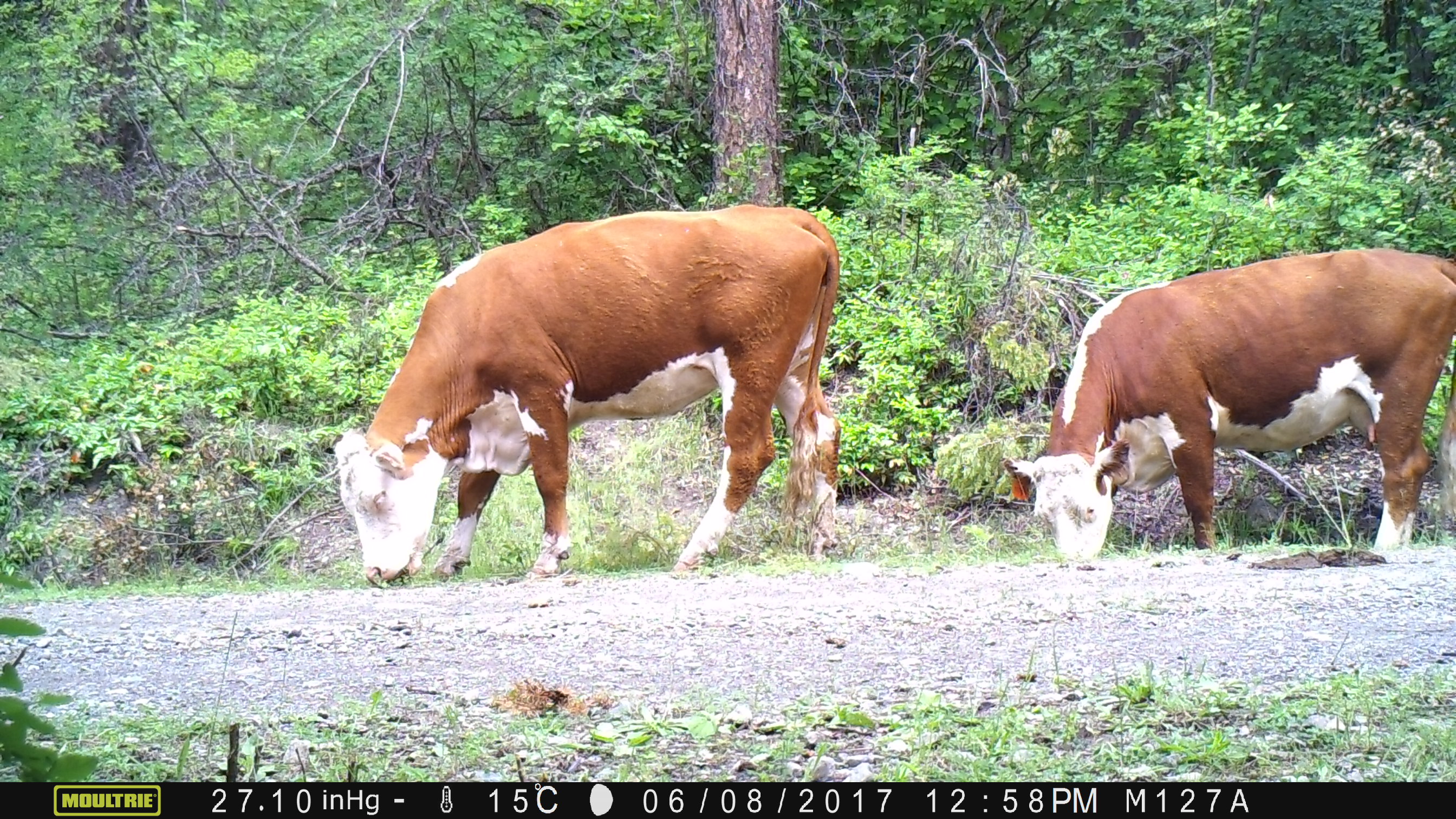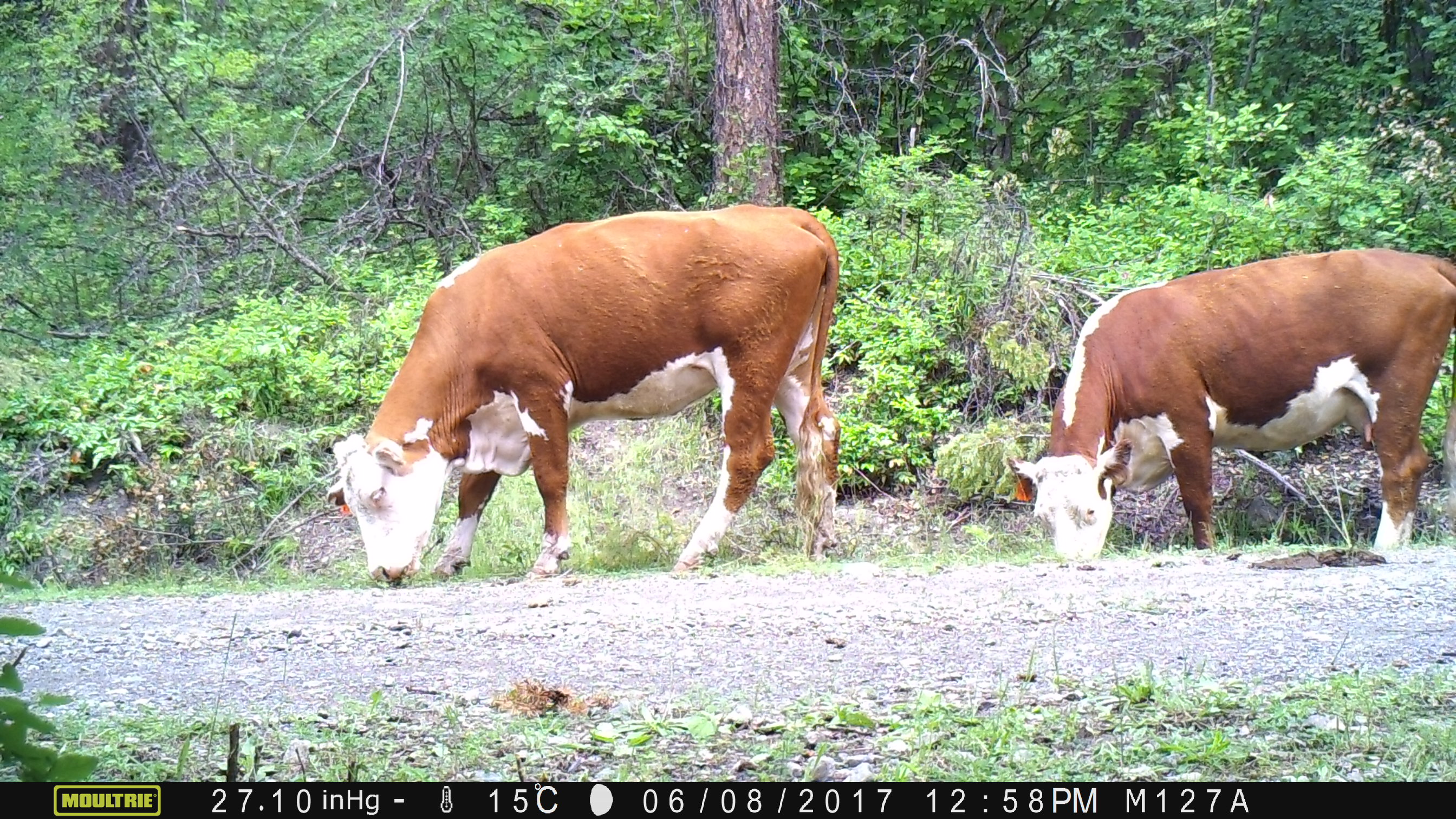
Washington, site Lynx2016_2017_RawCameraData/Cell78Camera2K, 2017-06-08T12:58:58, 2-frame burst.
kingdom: Animalia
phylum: Chordata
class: Mammalia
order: Artiodactyla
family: Bovidae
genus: Bos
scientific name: Bos taurus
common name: domestic cattle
Domestic cattle (Bos taurus). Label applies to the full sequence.